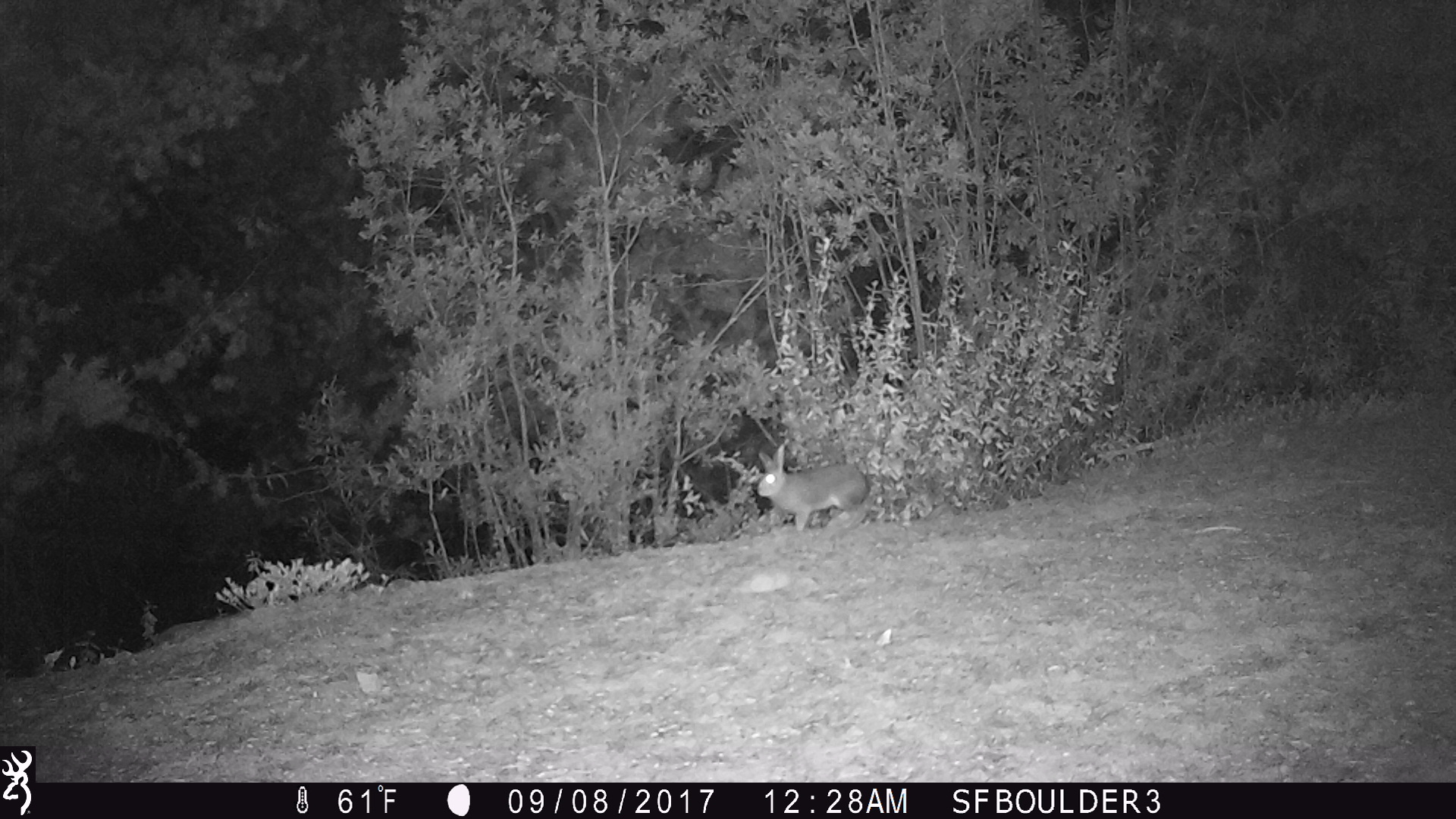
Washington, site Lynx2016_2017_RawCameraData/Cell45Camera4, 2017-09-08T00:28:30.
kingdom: Animalia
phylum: Chordata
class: Mammalia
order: Lagomorpha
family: Leporidae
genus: Lepus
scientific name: Lepus americanus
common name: snowshoe hare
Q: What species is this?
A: Lepus americanus (snowshoe hare).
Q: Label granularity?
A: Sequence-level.